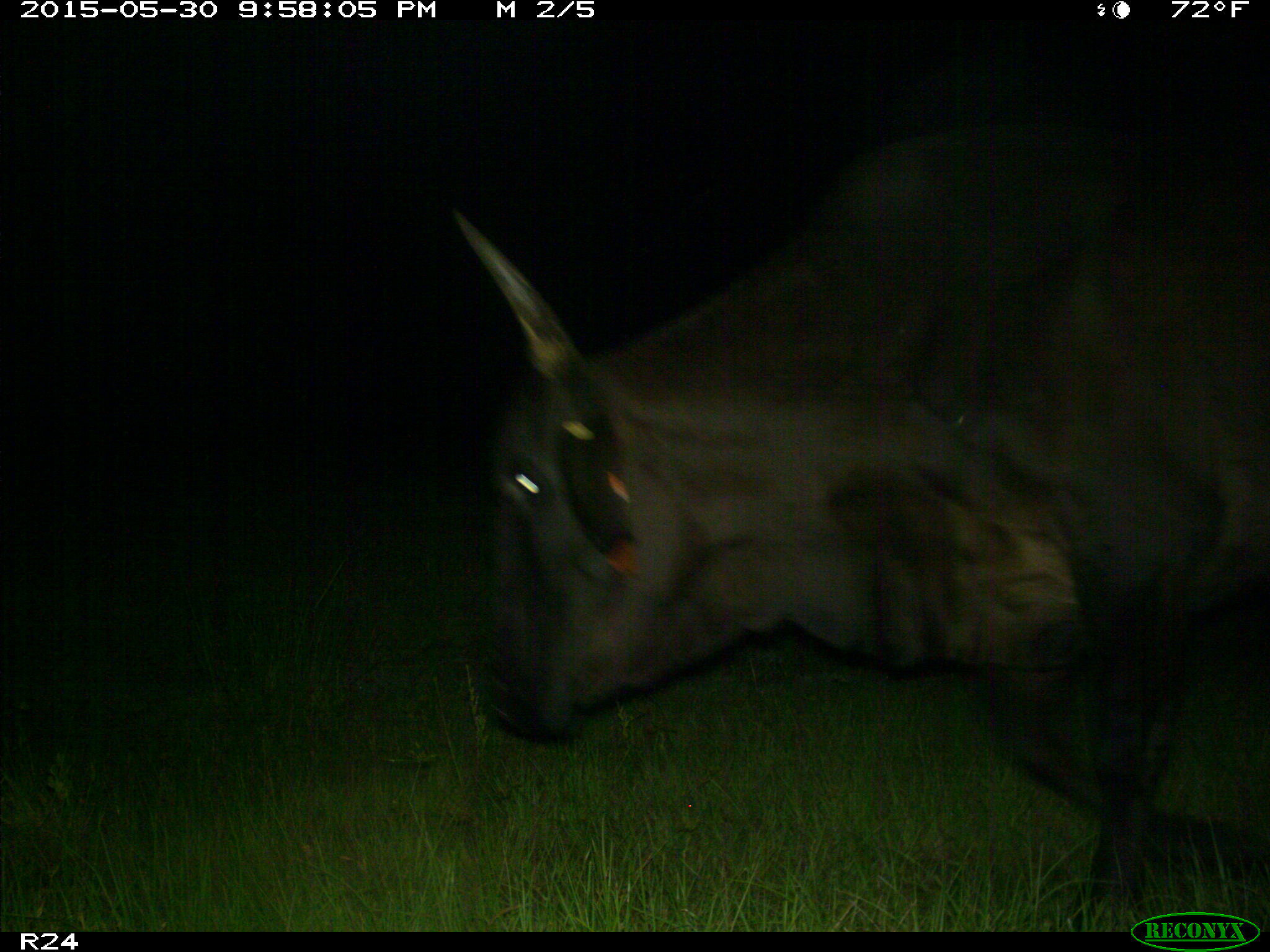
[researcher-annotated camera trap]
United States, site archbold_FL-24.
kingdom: Animalia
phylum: Chordata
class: Mammalia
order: Artiodactyla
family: Bovidae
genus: Bos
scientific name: Bos taurus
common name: domestic cow